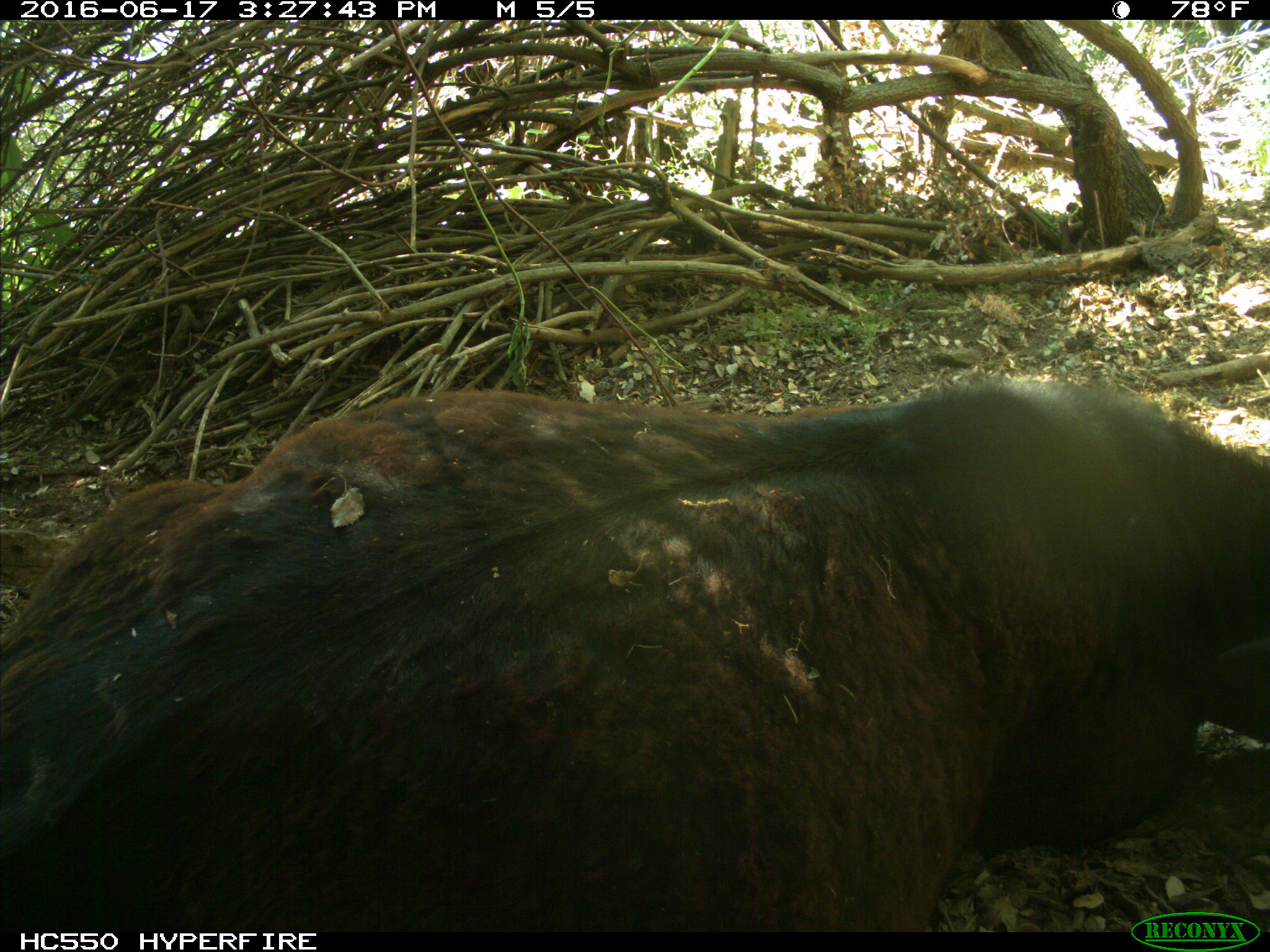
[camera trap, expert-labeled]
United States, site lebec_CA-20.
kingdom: Animalia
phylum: Chordata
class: Mammalia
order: Artiodactyla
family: Bovidae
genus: Bos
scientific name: Bos taurus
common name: domestic cow